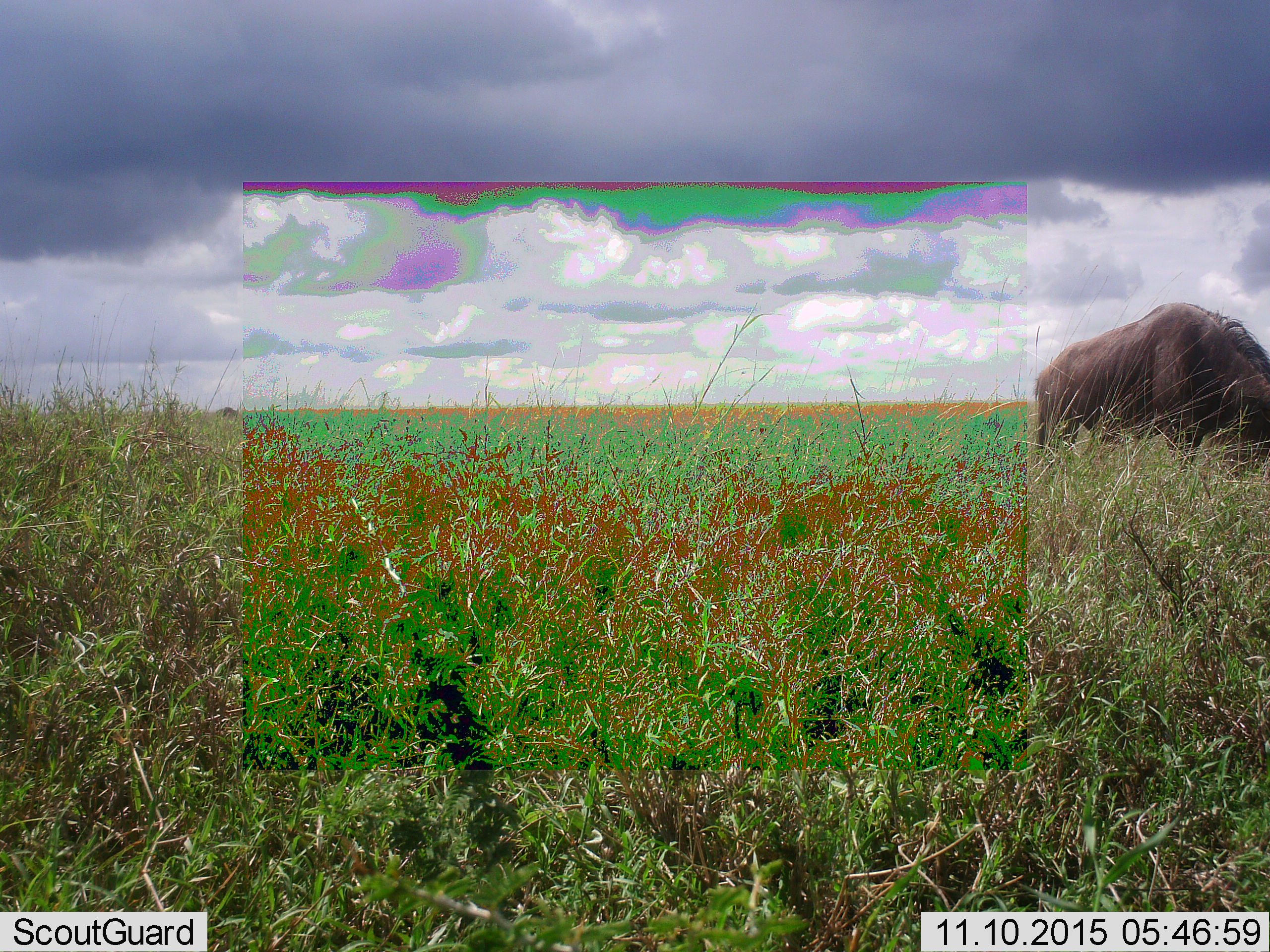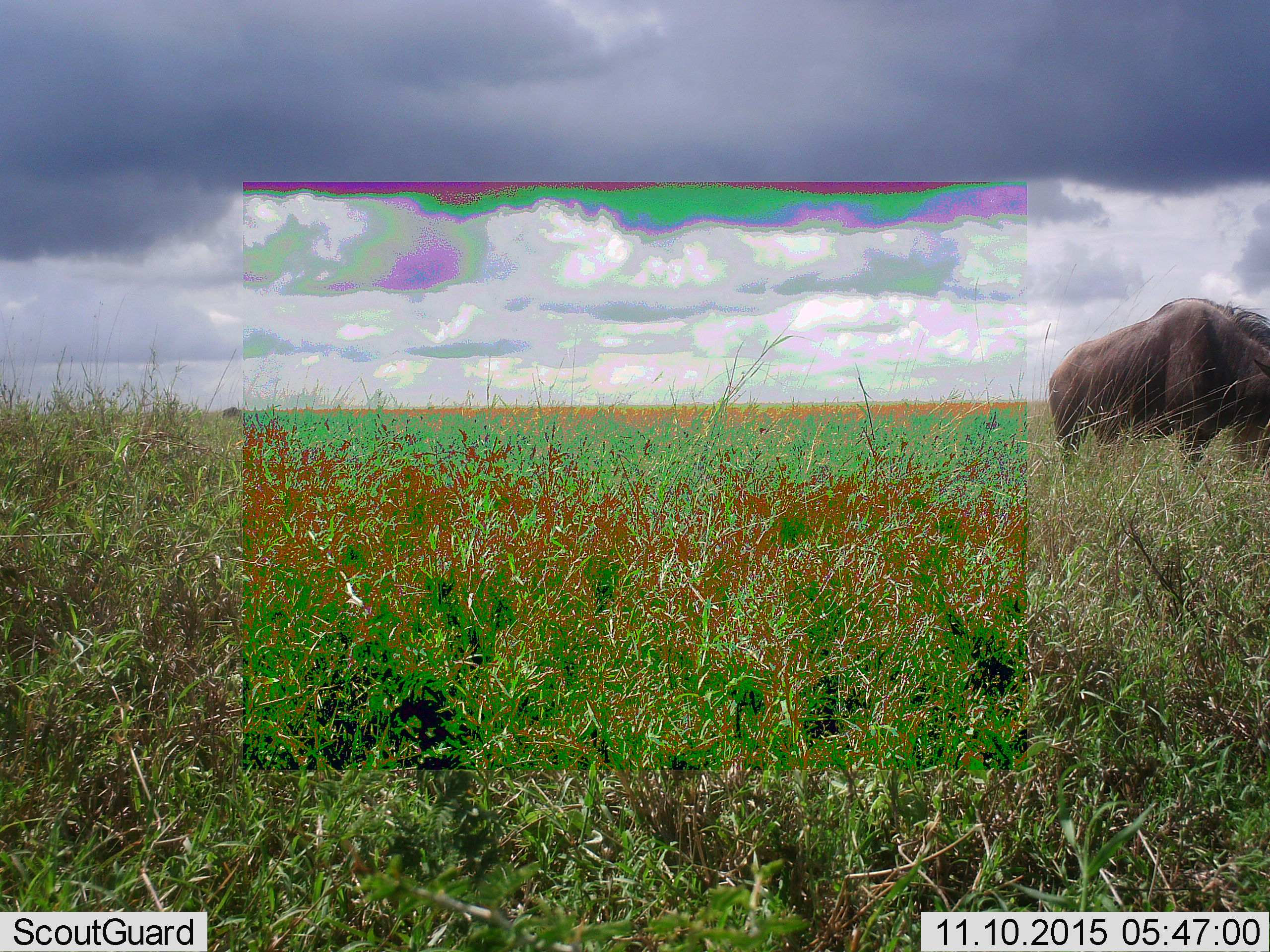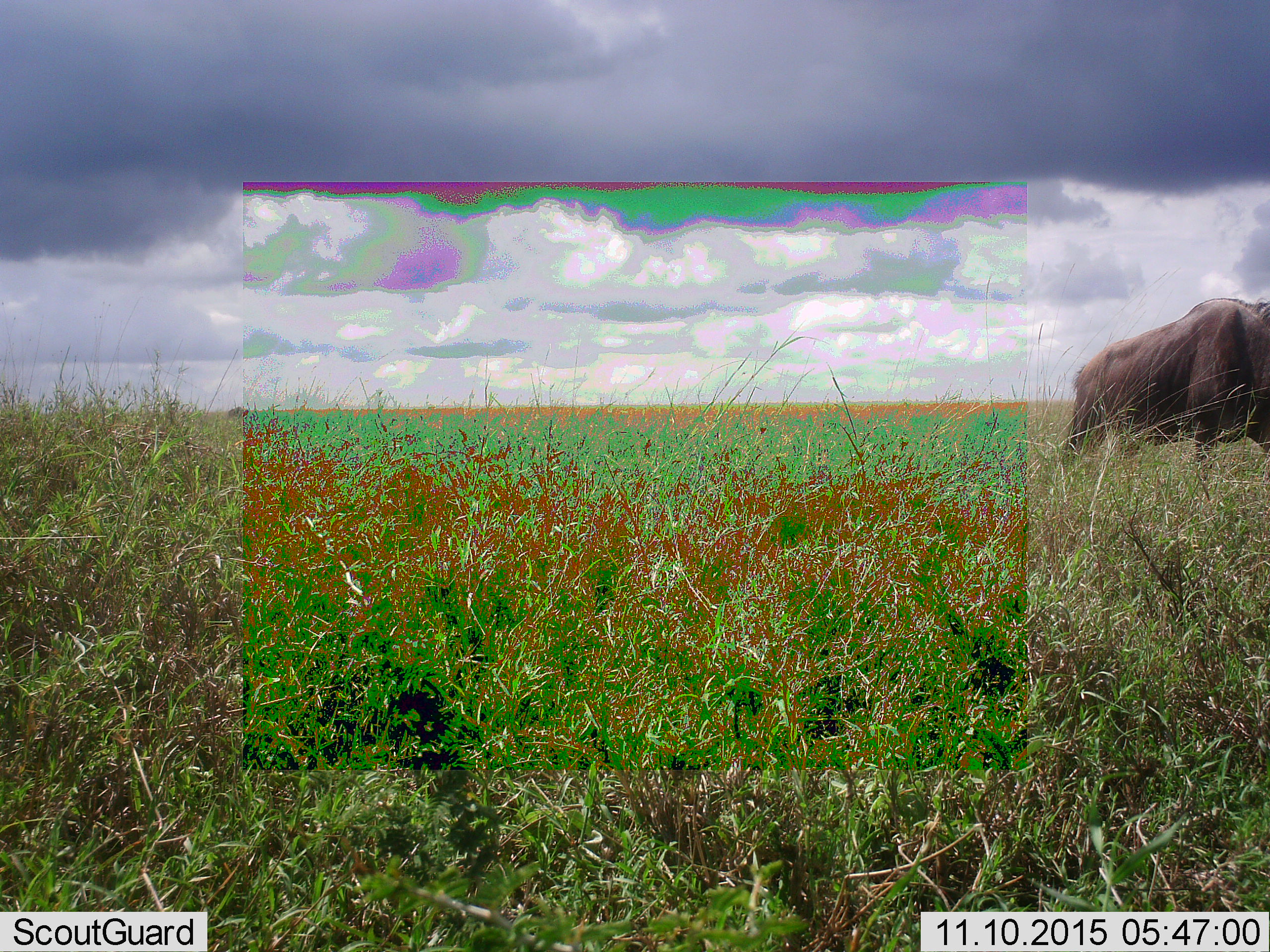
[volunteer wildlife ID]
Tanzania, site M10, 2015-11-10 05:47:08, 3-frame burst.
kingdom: Animalia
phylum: Chordata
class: Mammalia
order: Artiodactyla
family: Bovidae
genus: Connochaetes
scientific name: Connochaetes taurinus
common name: blue wildebeest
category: wildebeest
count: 1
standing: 29%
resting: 0%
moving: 14%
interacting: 0%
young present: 0%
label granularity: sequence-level